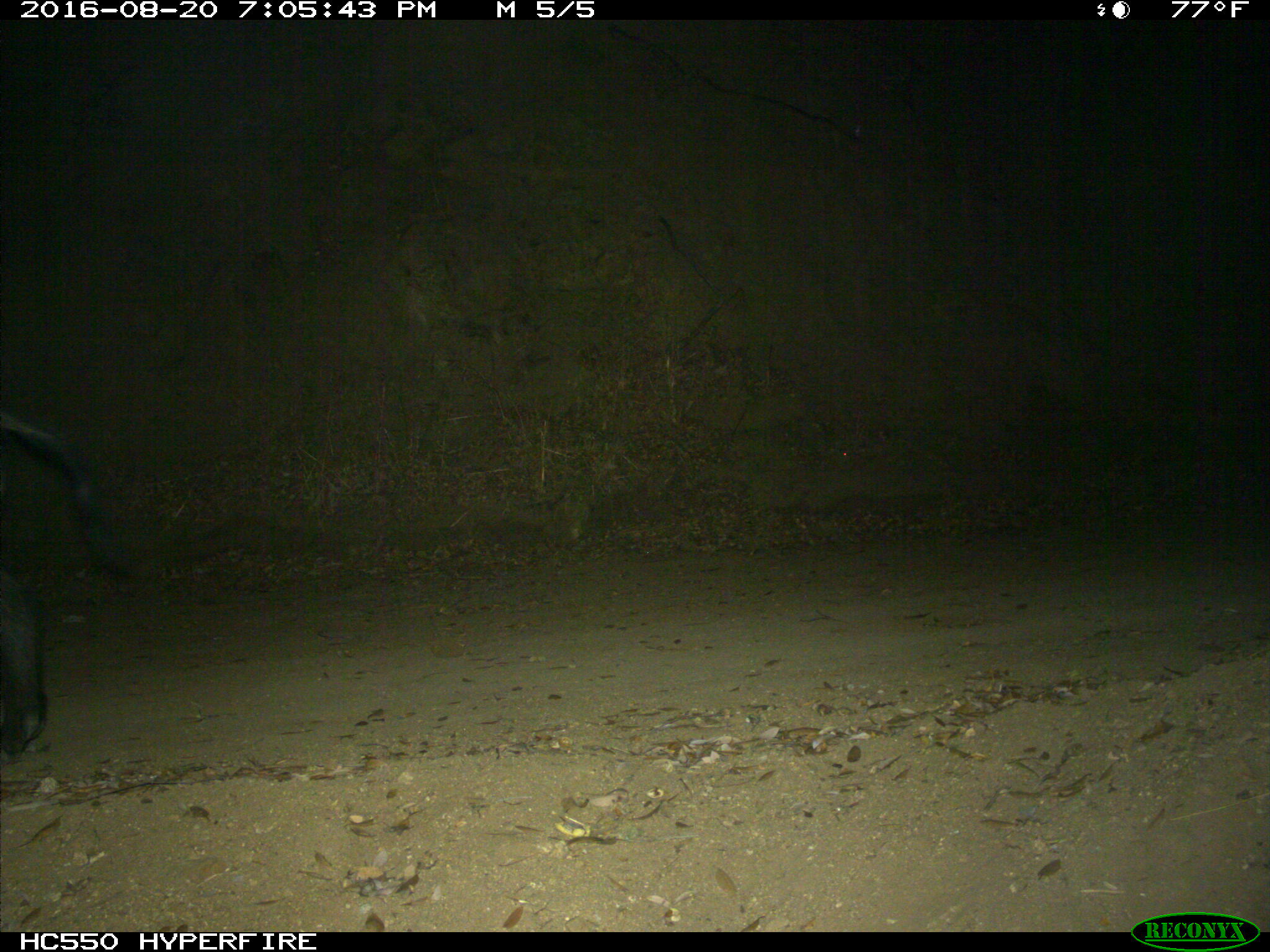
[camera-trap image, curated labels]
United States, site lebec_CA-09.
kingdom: Animalia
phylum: Chordata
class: Mammalia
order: Artiodactyla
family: Suidae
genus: Sus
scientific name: Sus scrofa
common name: wild boar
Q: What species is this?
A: Sus scrofa (wild boar).